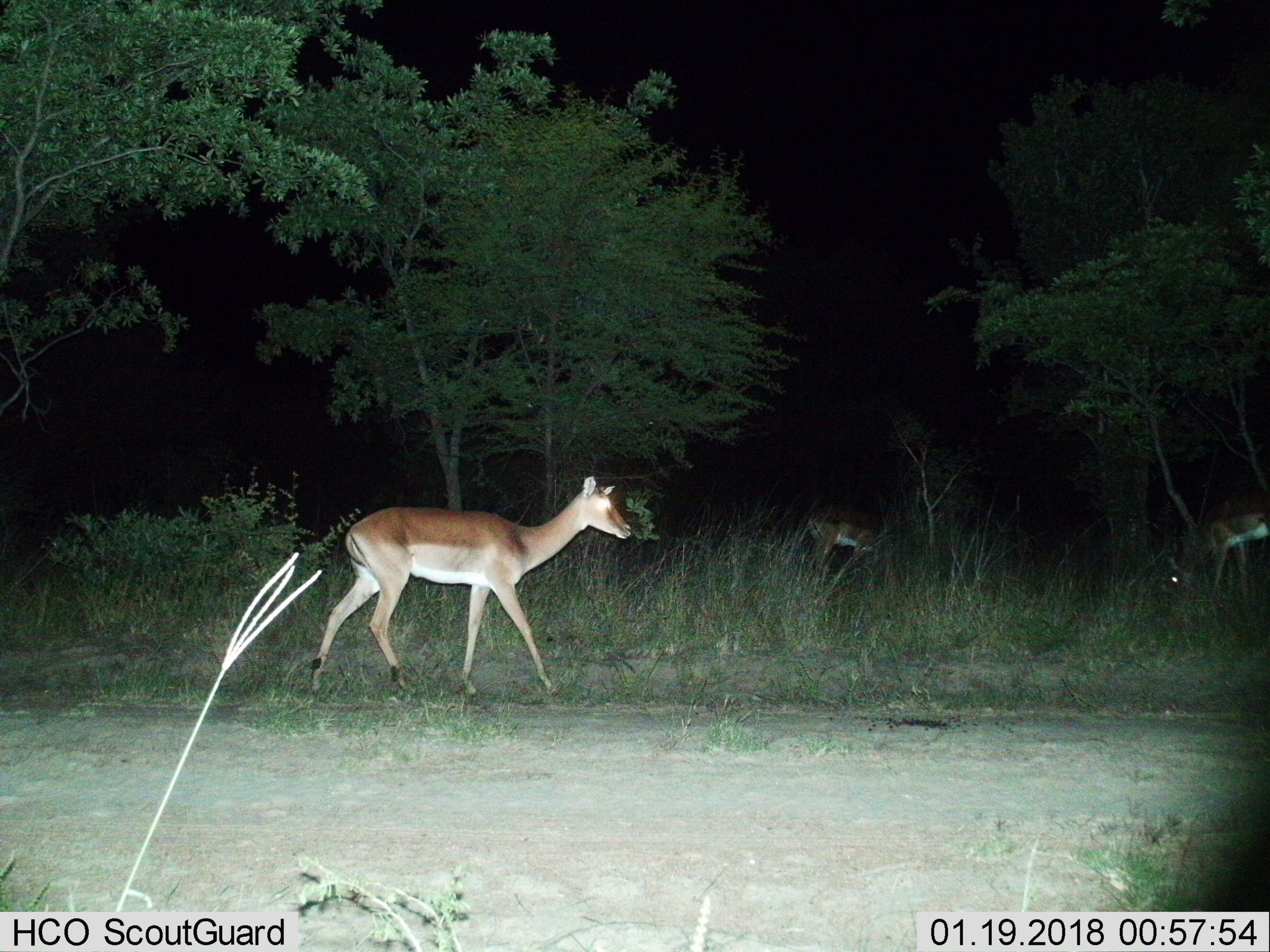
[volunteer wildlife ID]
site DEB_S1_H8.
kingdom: Animalia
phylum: Chordata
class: Mammalia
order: Artiodactyla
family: Bovidae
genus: Aepyceros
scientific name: Aepyceros melampus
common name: impala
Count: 3.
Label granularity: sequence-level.